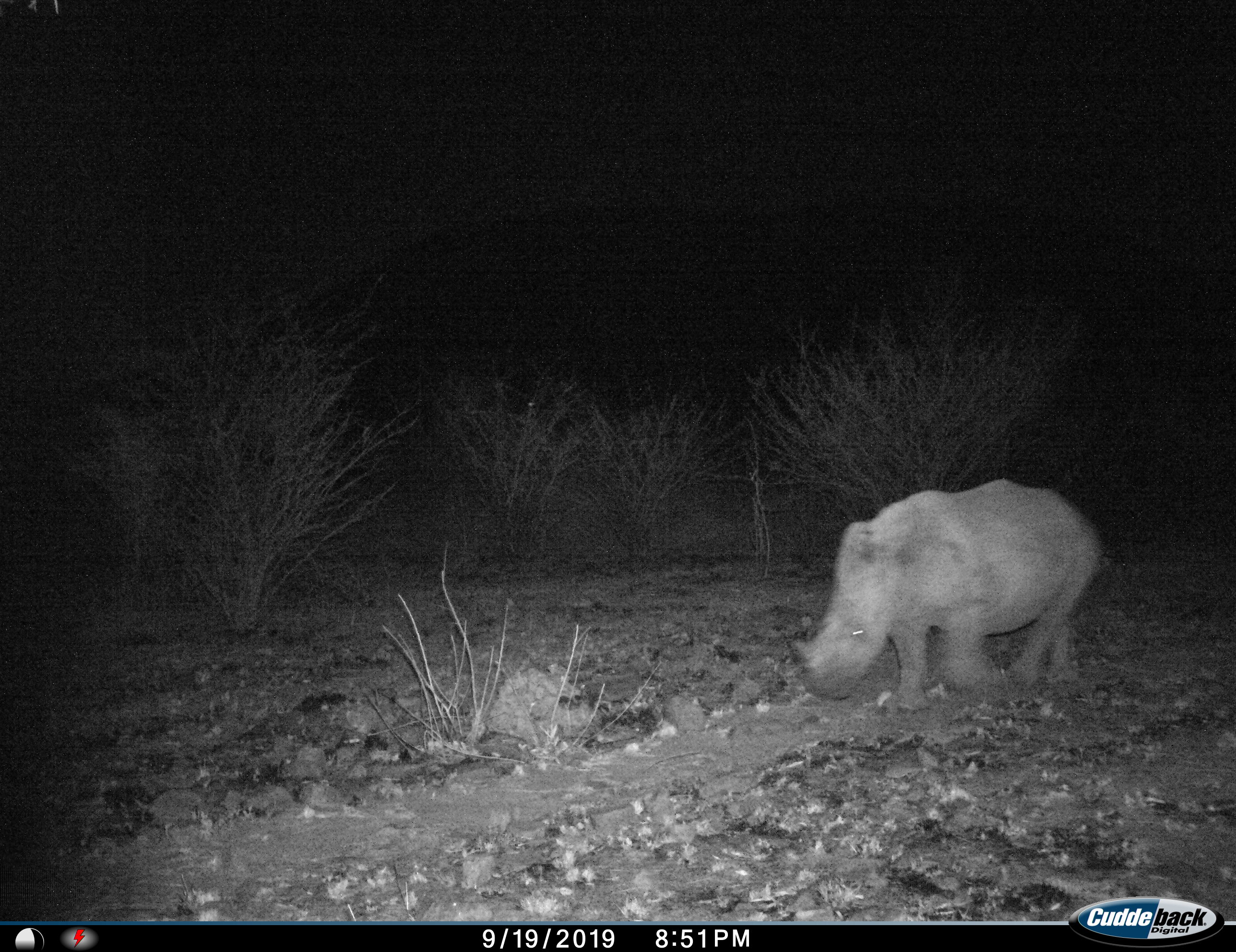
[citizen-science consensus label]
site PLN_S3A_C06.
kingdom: Animalia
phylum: Chordata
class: Mammalia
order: Perissodactyla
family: Rhinocerotidae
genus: Ceratotherium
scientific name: Ceratotherium simum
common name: white rhinoceros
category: rhinoceroswhite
Rhinoceroswhite (white rhinoceros) (Ceratotherium simum), count 1. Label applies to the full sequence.